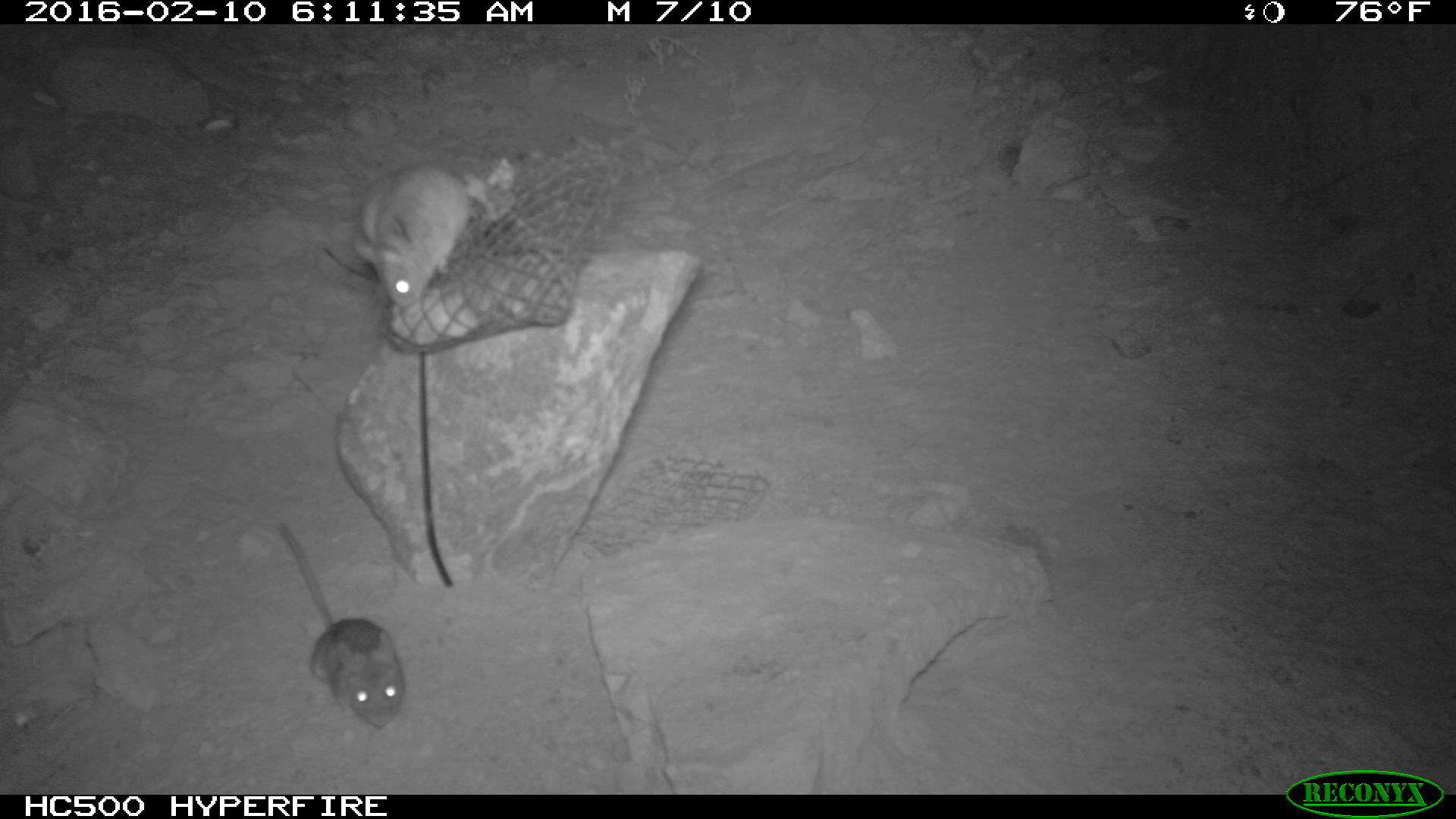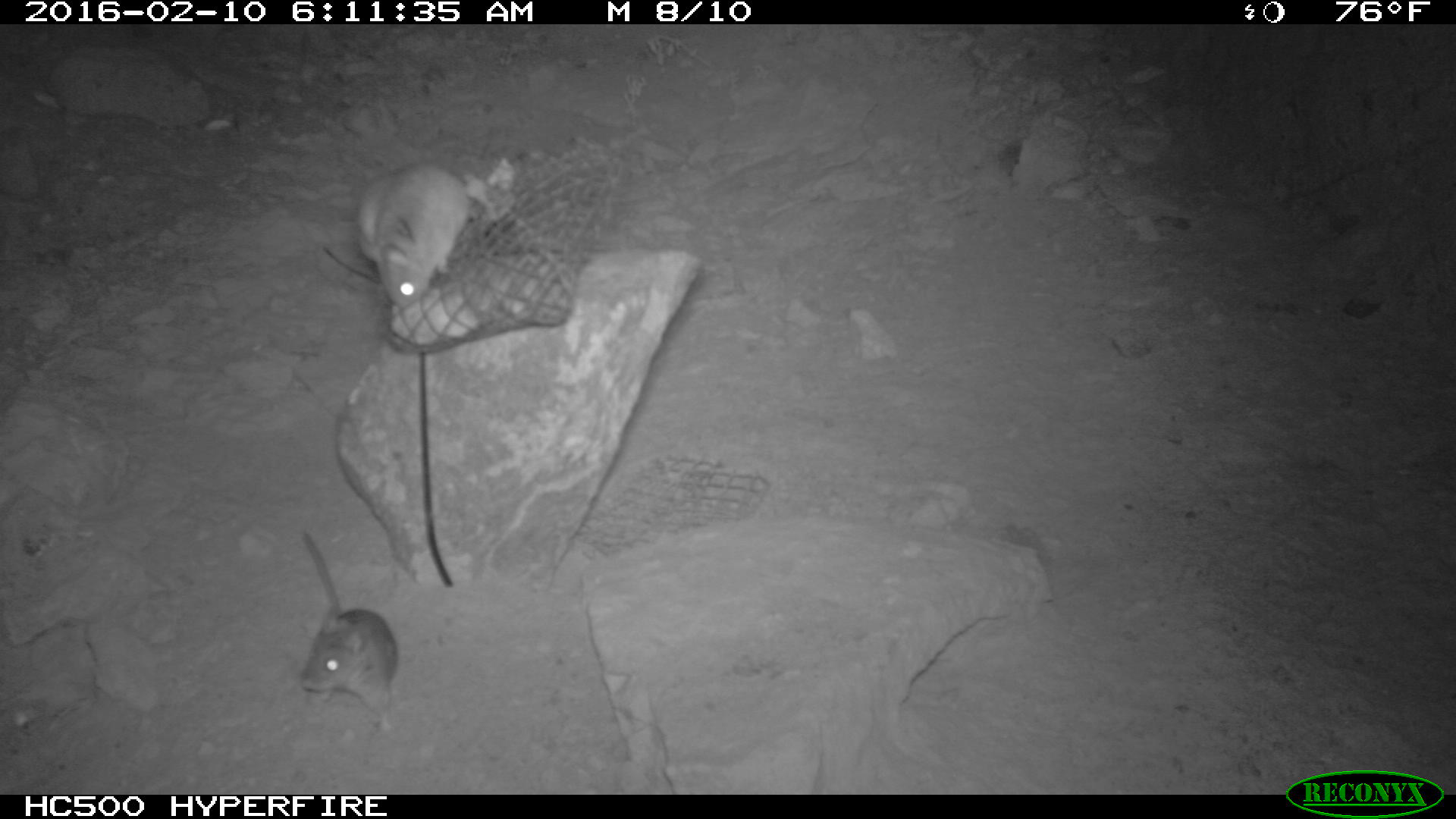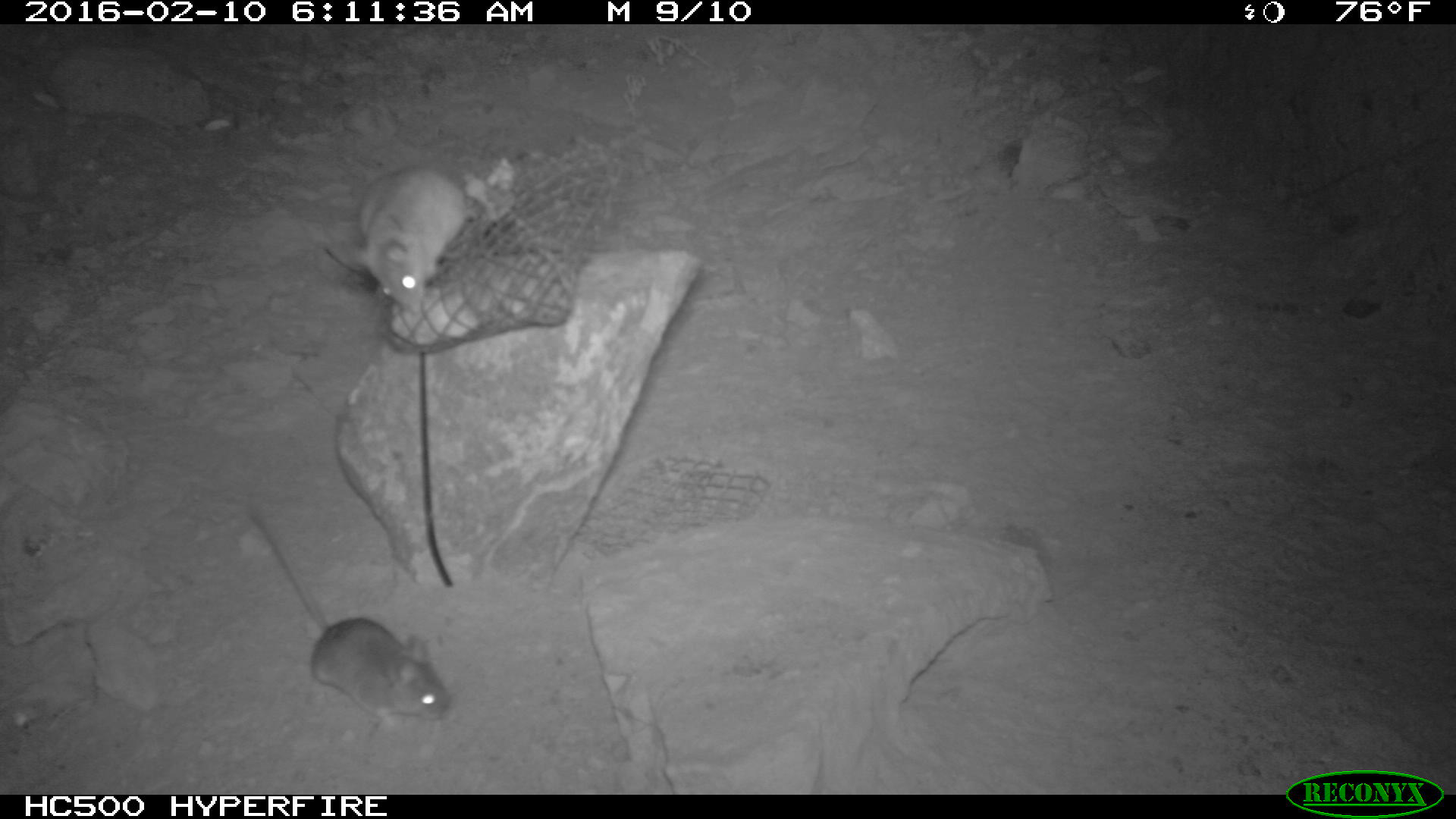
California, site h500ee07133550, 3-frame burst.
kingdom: Animalia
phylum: Chordata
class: Mammalia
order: Rodentia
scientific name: Rodentia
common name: rodent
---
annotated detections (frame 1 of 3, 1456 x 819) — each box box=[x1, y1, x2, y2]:
rodent: box=[282, 528, 408, 732]; box=[350, 163, 472, 312]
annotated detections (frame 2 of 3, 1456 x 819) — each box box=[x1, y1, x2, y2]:
rodent: box=[292, 526, 401, 727]; box=[356, 159, 472, 306]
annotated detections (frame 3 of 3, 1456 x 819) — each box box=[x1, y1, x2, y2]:
rodent: box=[248, 507, 452, 731]; box=[352, 162, 471, 313]